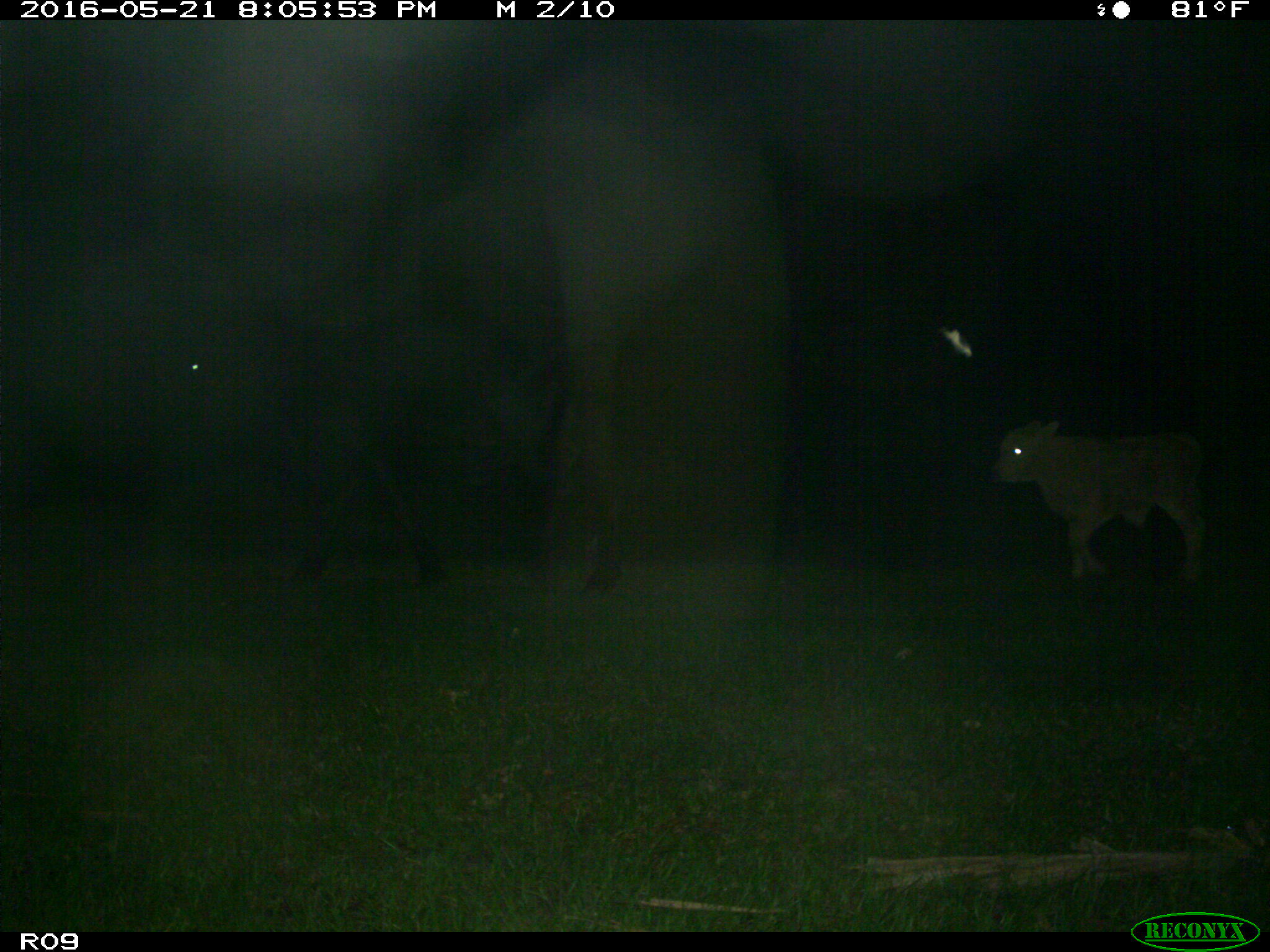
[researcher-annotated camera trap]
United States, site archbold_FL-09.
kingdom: Animalia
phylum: Chordata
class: Mammalia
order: Artiodactyla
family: Bovidae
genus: Bos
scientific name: Bos taurus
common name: domestic cow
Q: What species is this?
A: Bos taurus (domestic cow).